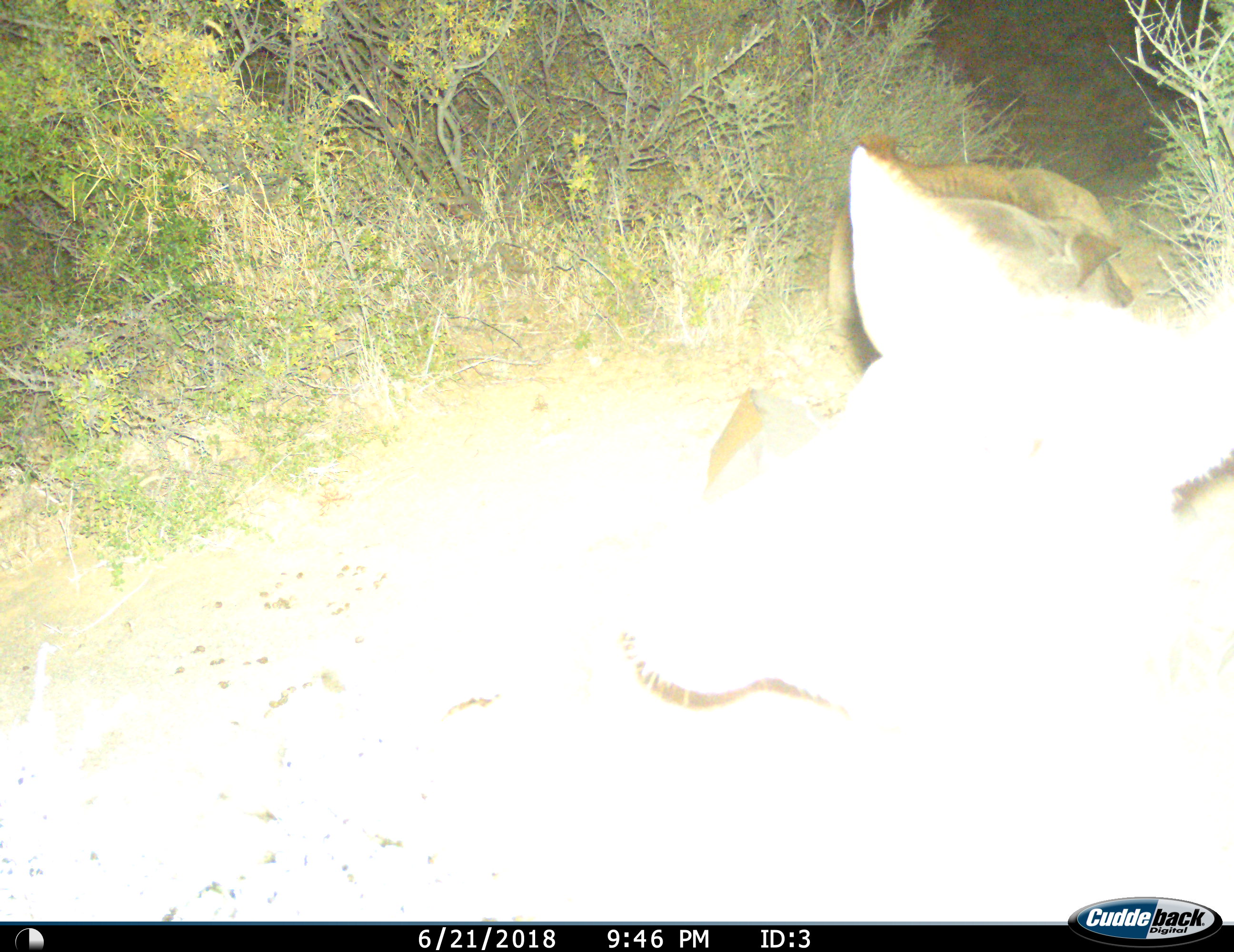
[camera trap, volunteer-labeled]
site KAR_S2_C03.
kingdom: Animalia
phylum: Chordata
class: Mammalia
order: Artiodactyla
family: Bovidae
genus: Tragelaphus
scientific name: Tragelaphus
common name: kudu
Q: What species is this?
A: Kudu (Tragelaphus).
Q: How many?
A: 2.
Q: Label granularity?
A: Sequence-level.